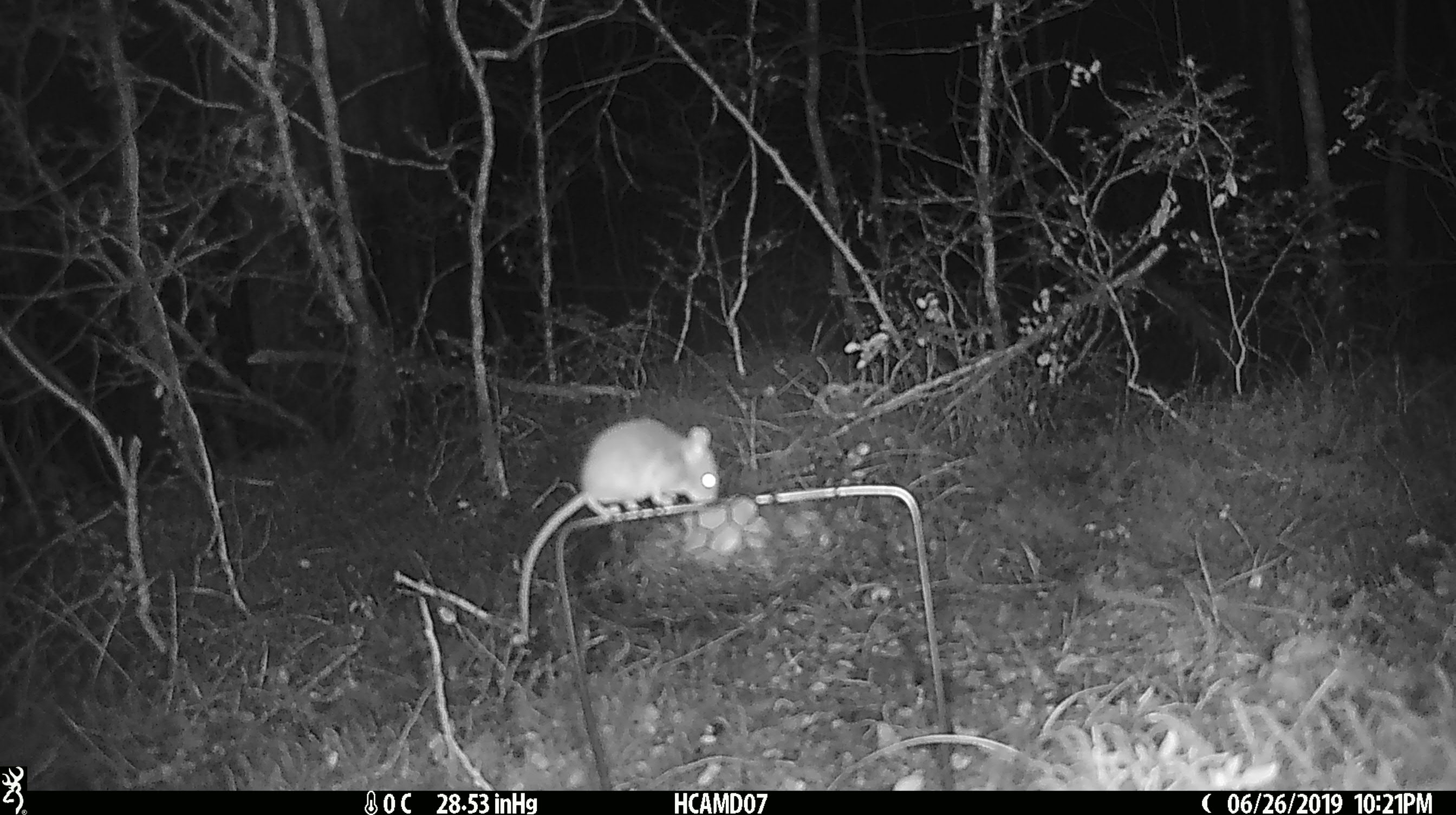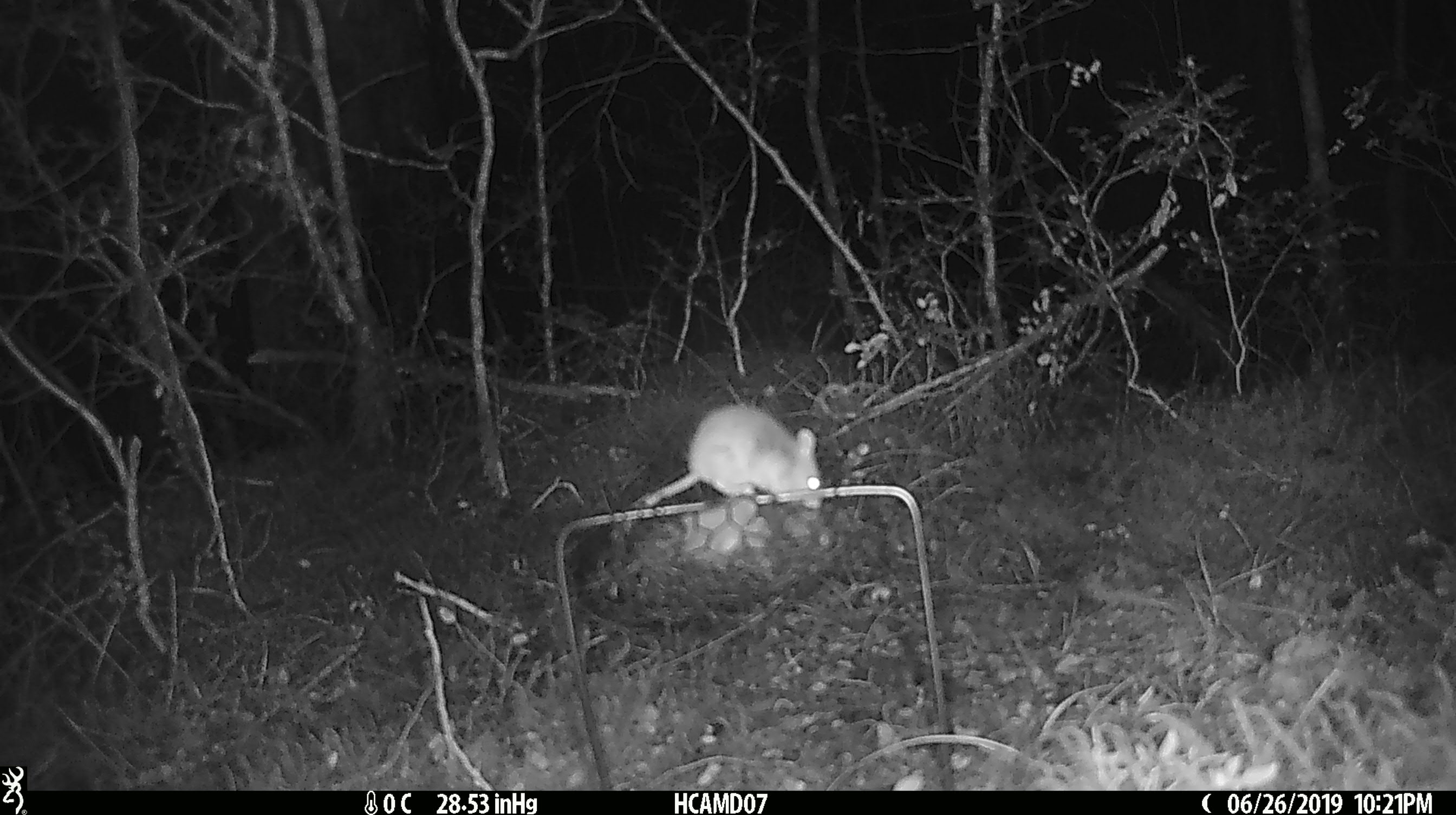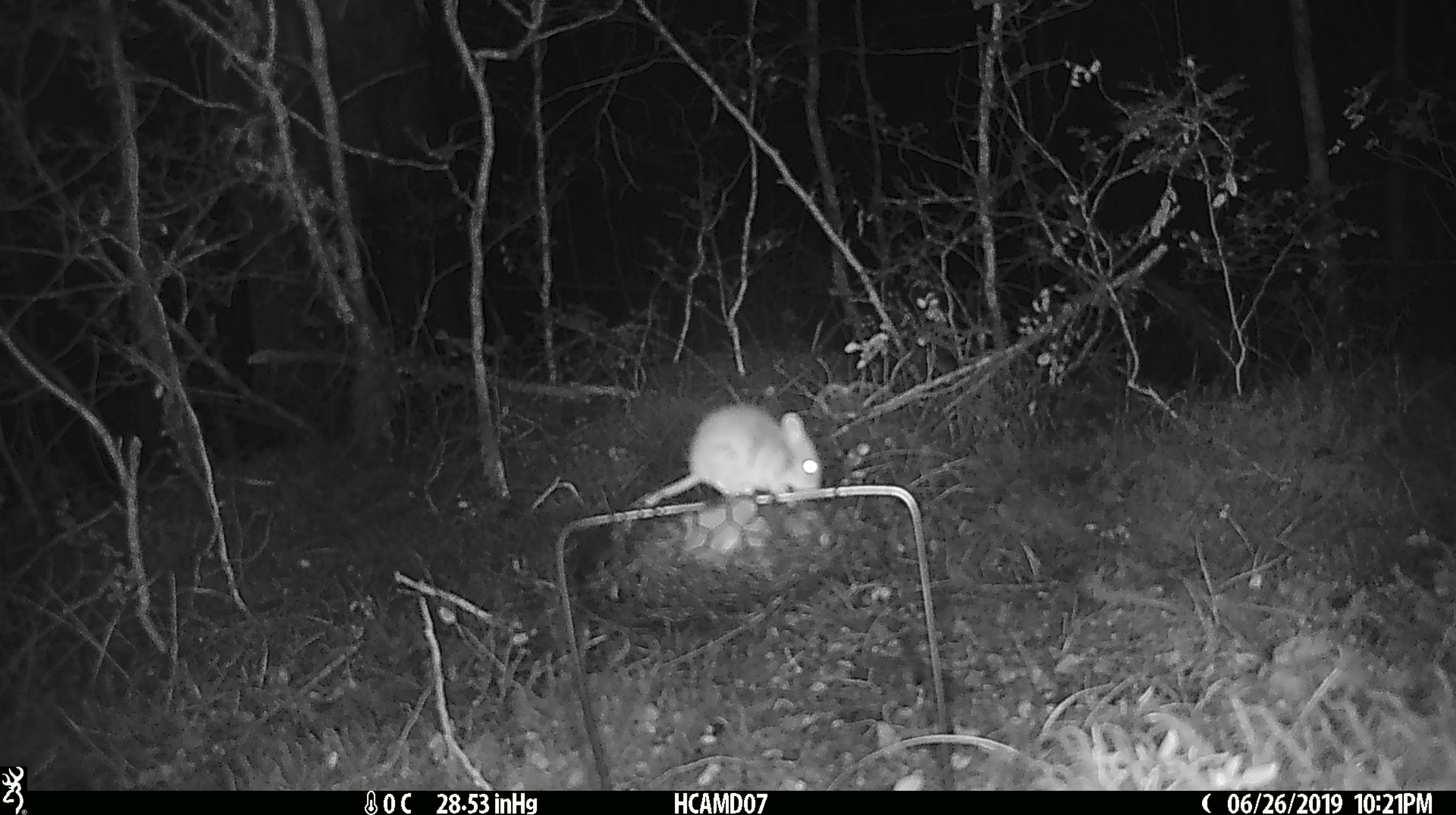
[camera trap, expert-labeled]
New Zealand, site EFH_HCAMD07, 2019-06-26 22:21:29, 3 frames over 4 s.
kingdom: Animalia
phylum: Chordata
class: Mammalia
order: Rodentia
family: Muridae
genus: Mus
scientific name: Mus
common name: mouse